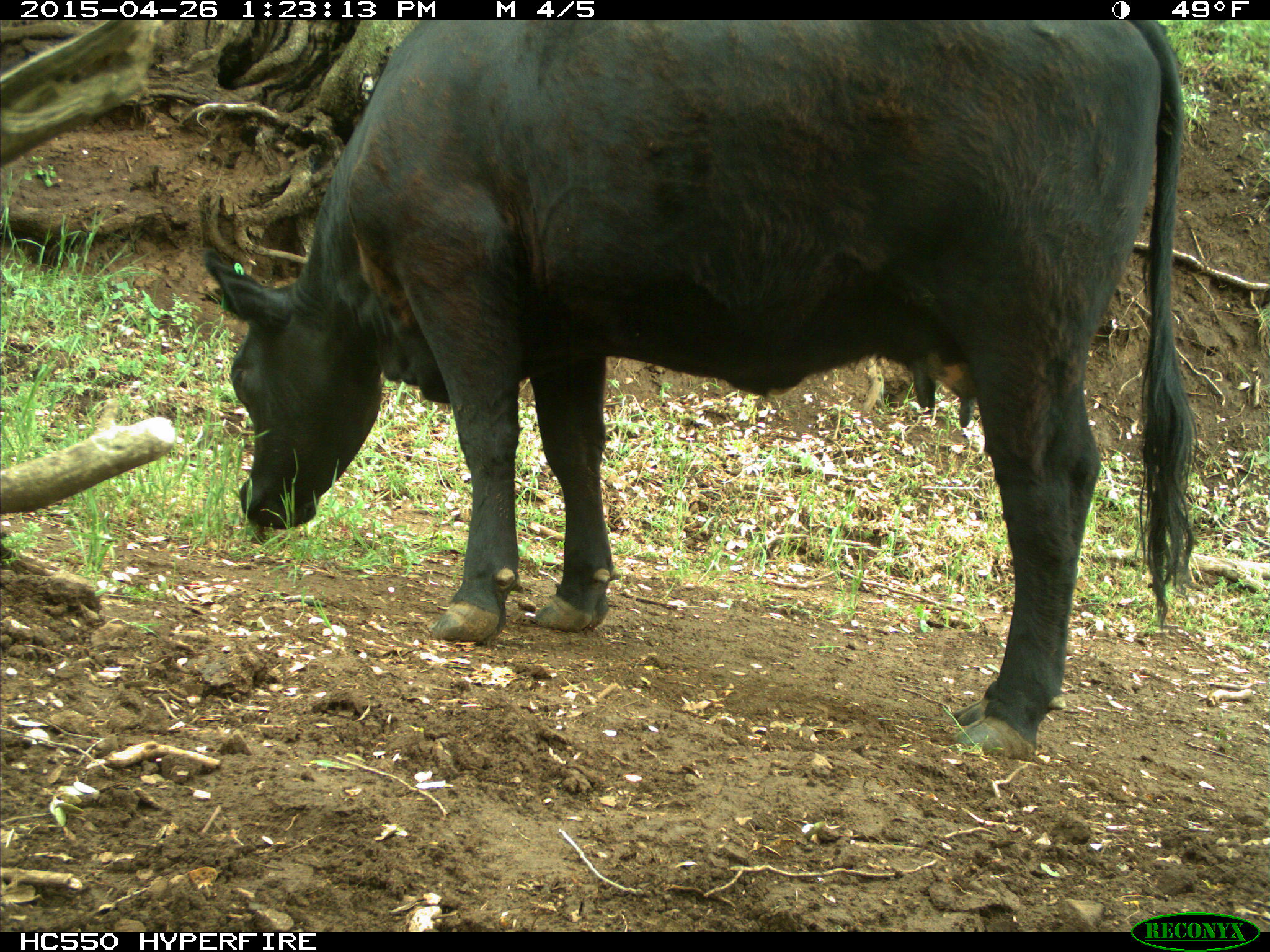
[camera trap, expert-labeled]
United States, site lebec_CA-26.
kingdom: Animalia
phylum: Chordata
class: Mammalia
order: Artiodactyla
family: Bovidae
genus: Bos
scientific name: Bos taurus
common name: domestic cow